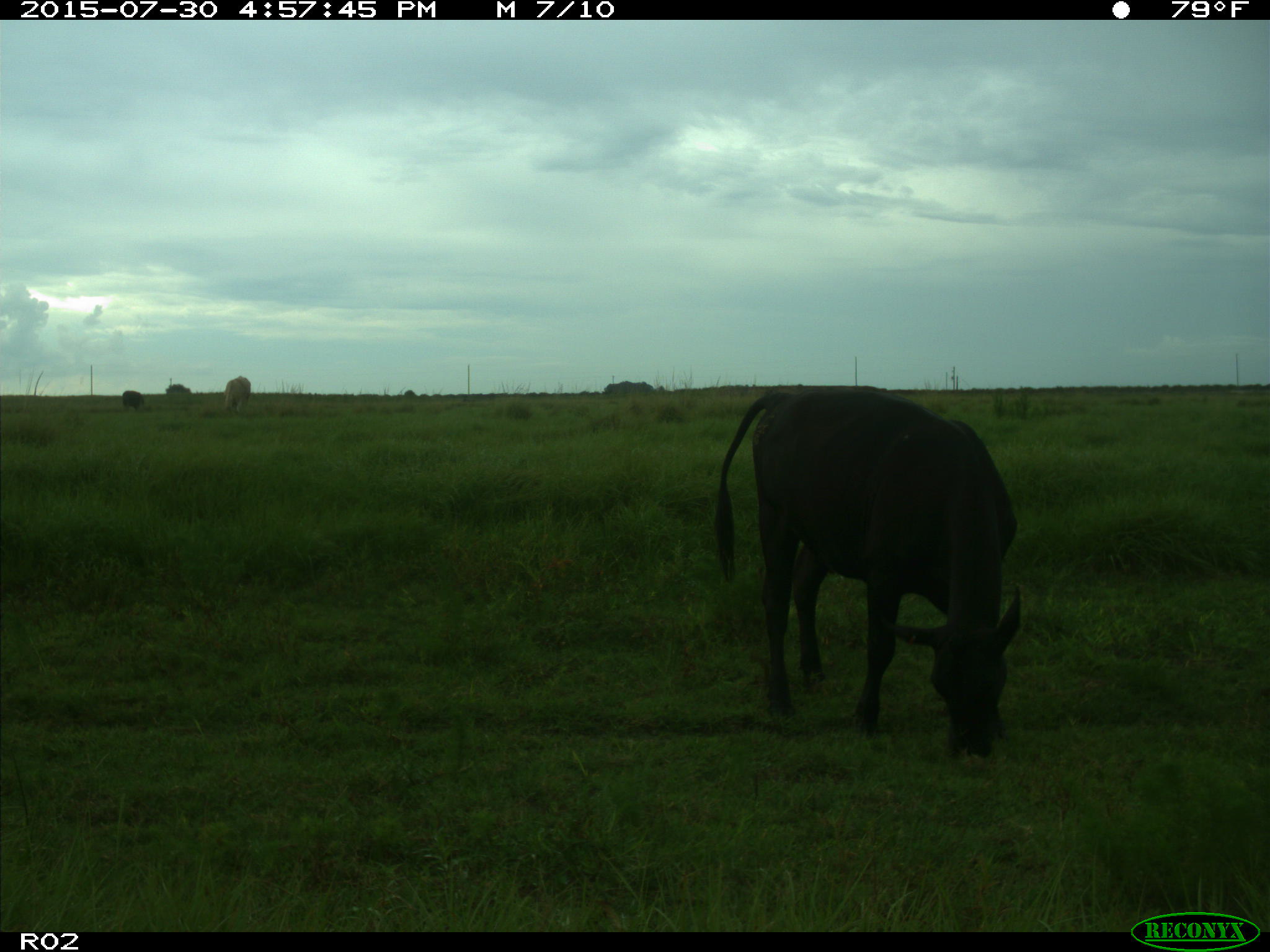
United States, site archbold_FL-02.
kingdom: Animalia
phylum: Chordata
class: Mammalia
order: Artiodactyla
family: Bovidae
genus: Bos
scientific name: Bos taurus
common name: domestic cow